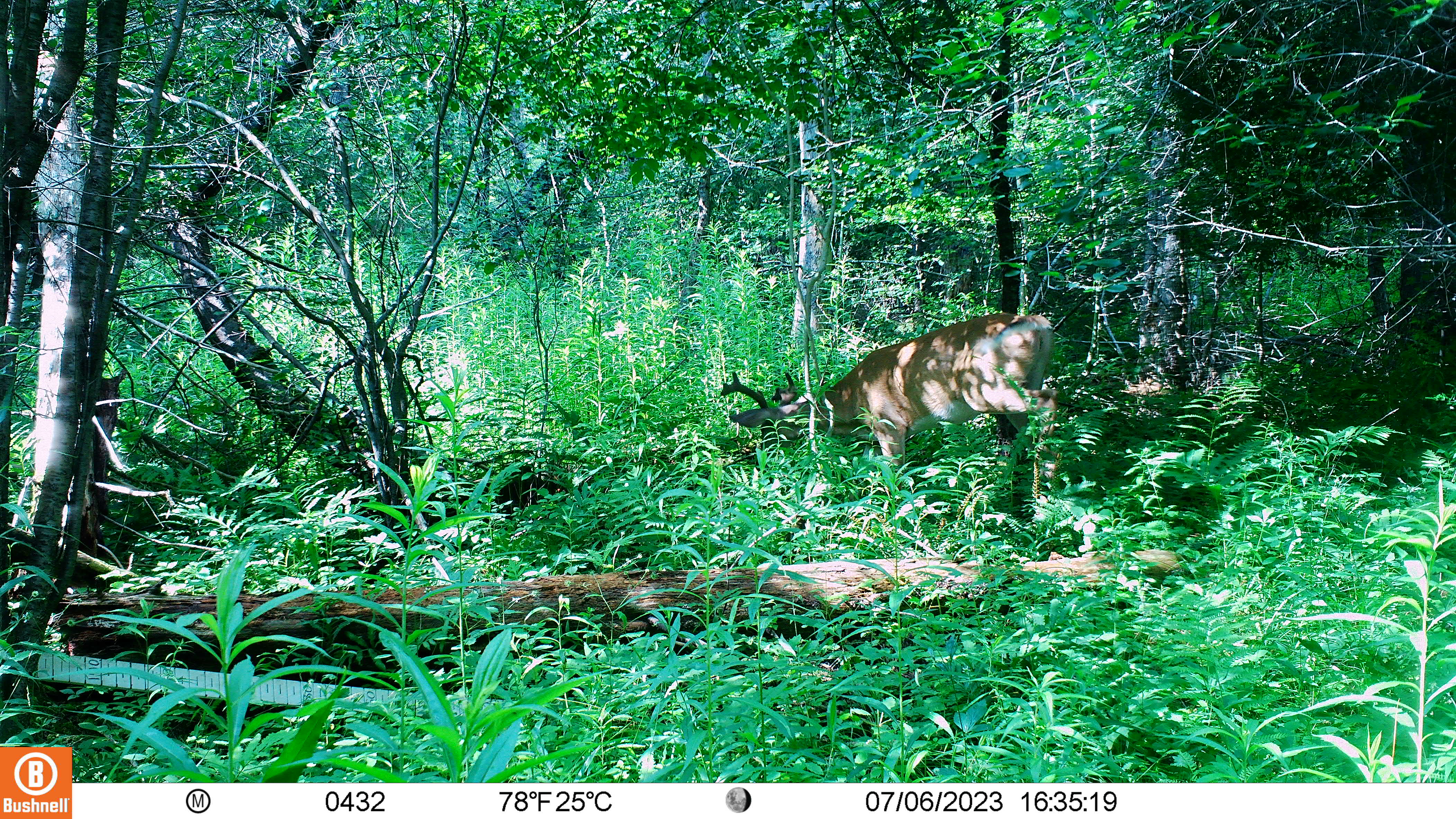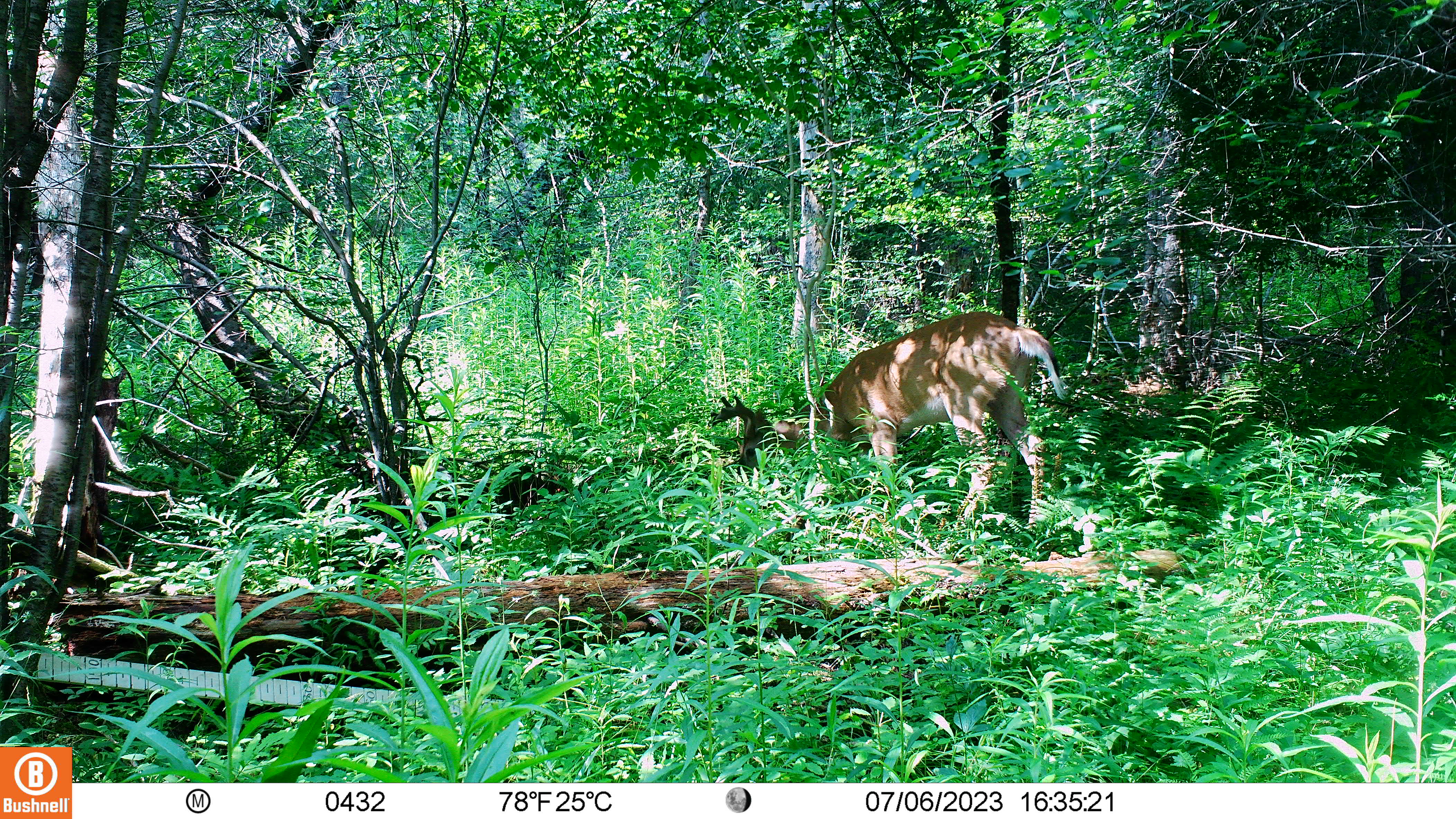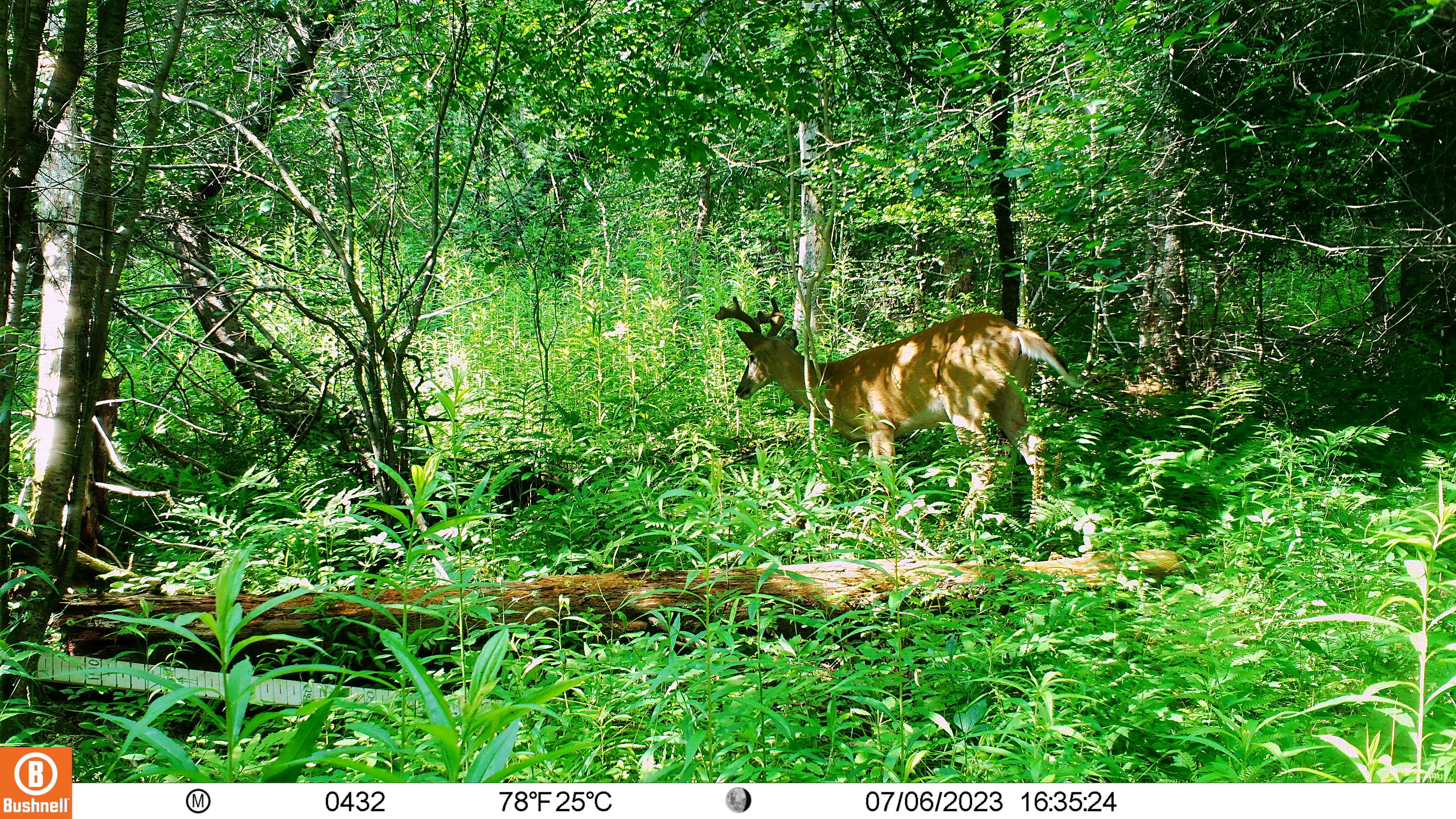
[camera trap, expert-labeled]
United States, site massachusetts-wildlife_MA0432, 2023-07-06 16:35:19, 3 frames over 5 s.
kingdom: Animalia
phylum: Chordata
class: Mammalia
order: Artiodactyla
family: Cervidae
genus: Odocoileus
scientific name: Odocoileus virginianus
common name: white-tailed deer